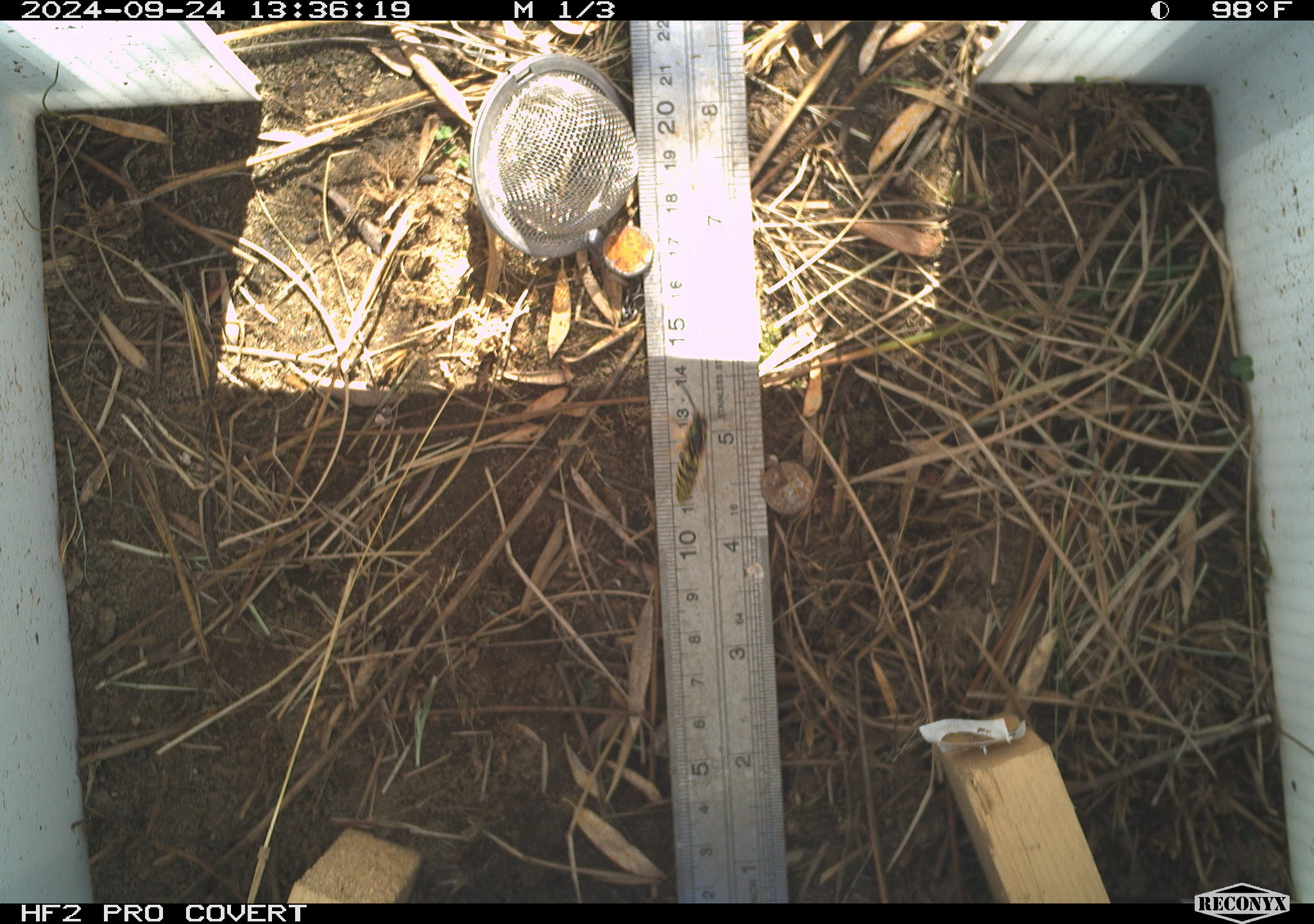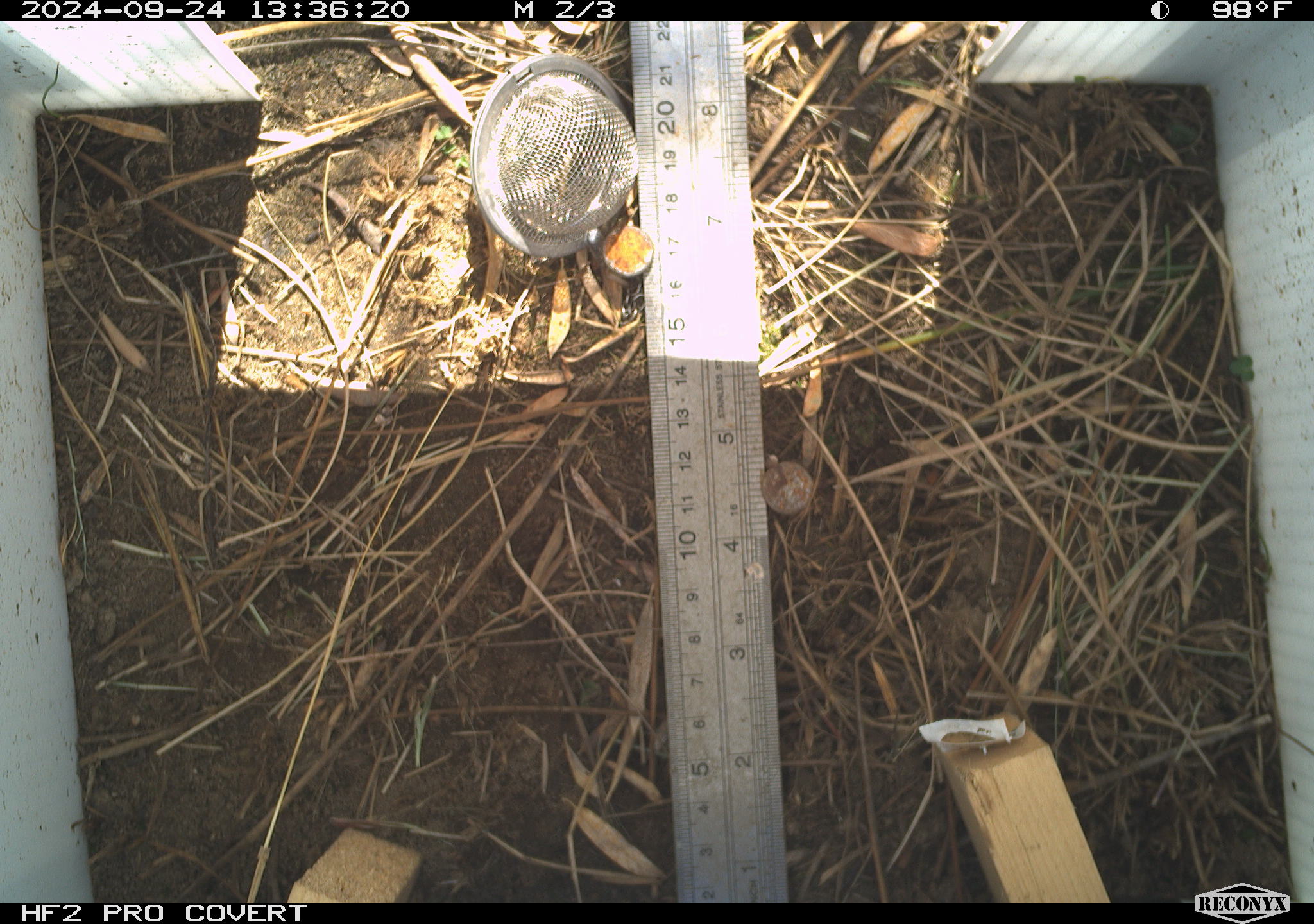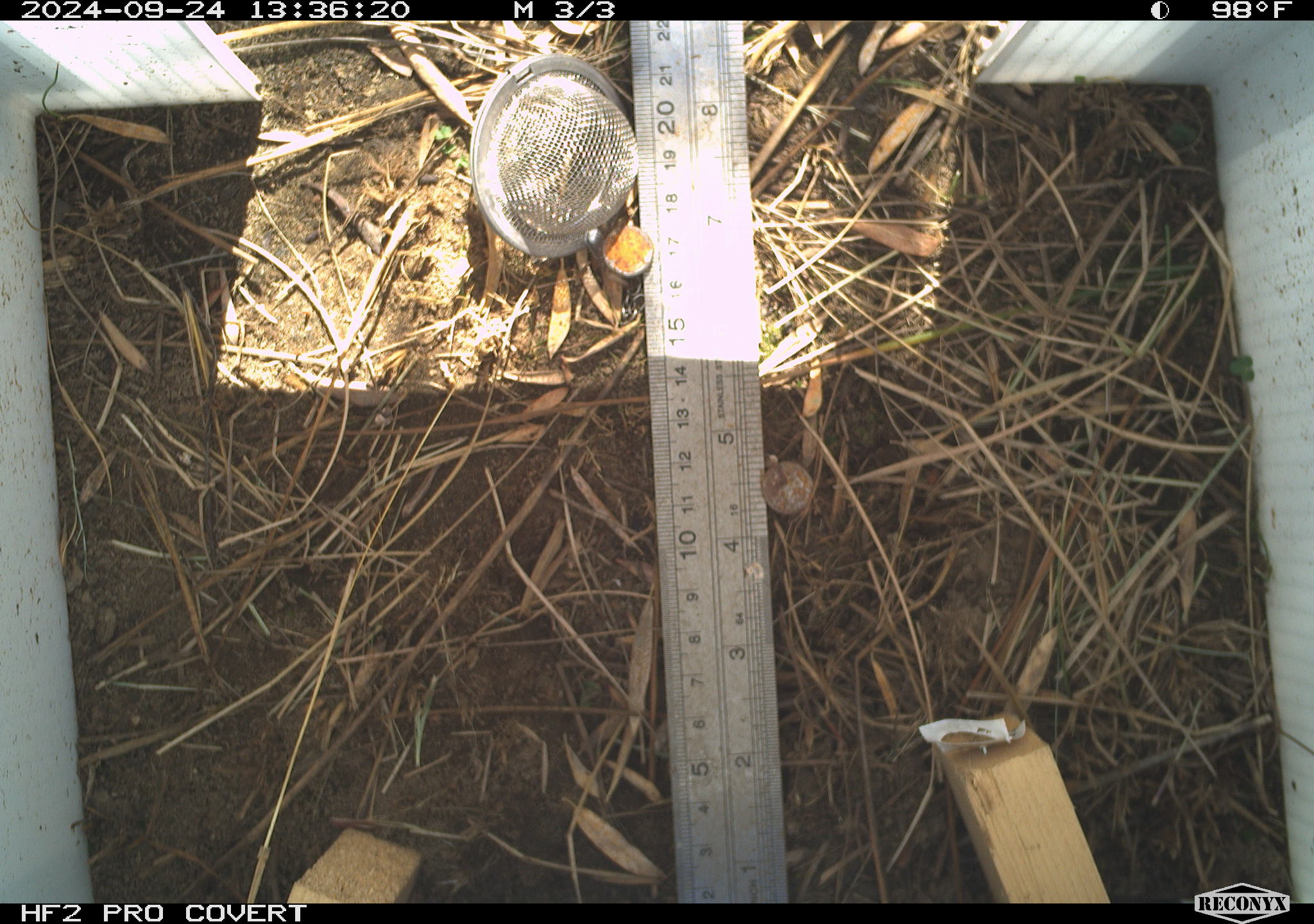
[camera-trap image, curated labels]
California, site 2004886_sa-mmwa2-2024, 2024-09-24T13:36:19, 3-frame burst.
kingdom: Animalia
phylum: Arthropoda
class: Insecta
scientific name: Insecta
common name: insect